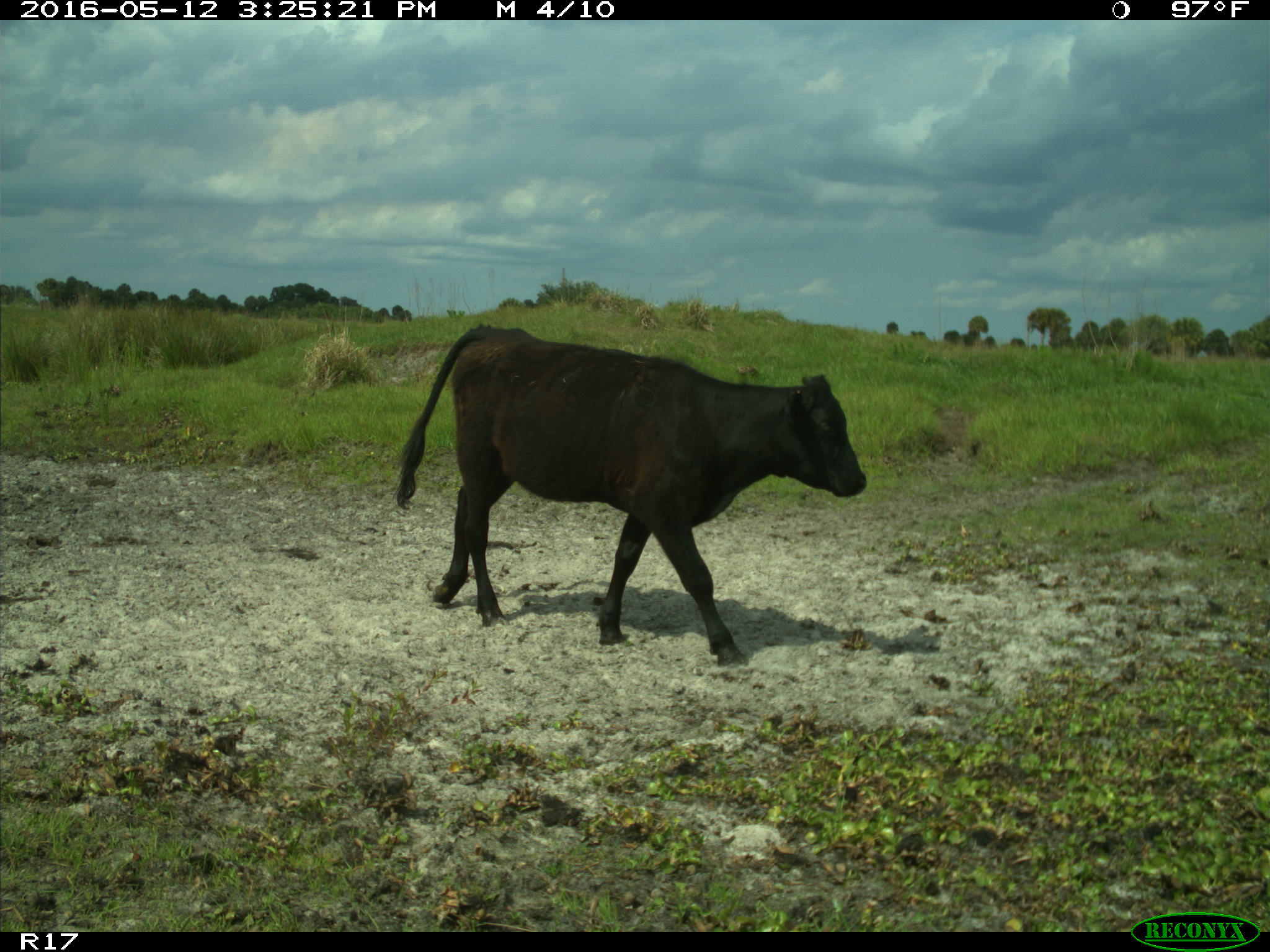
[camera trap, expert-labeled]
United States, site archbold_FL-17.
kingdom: Animalia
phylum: Chordata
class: Mammalia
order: Artiodactyla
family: Bovidae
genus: Bos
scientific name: Bos taurus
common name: domestic cow